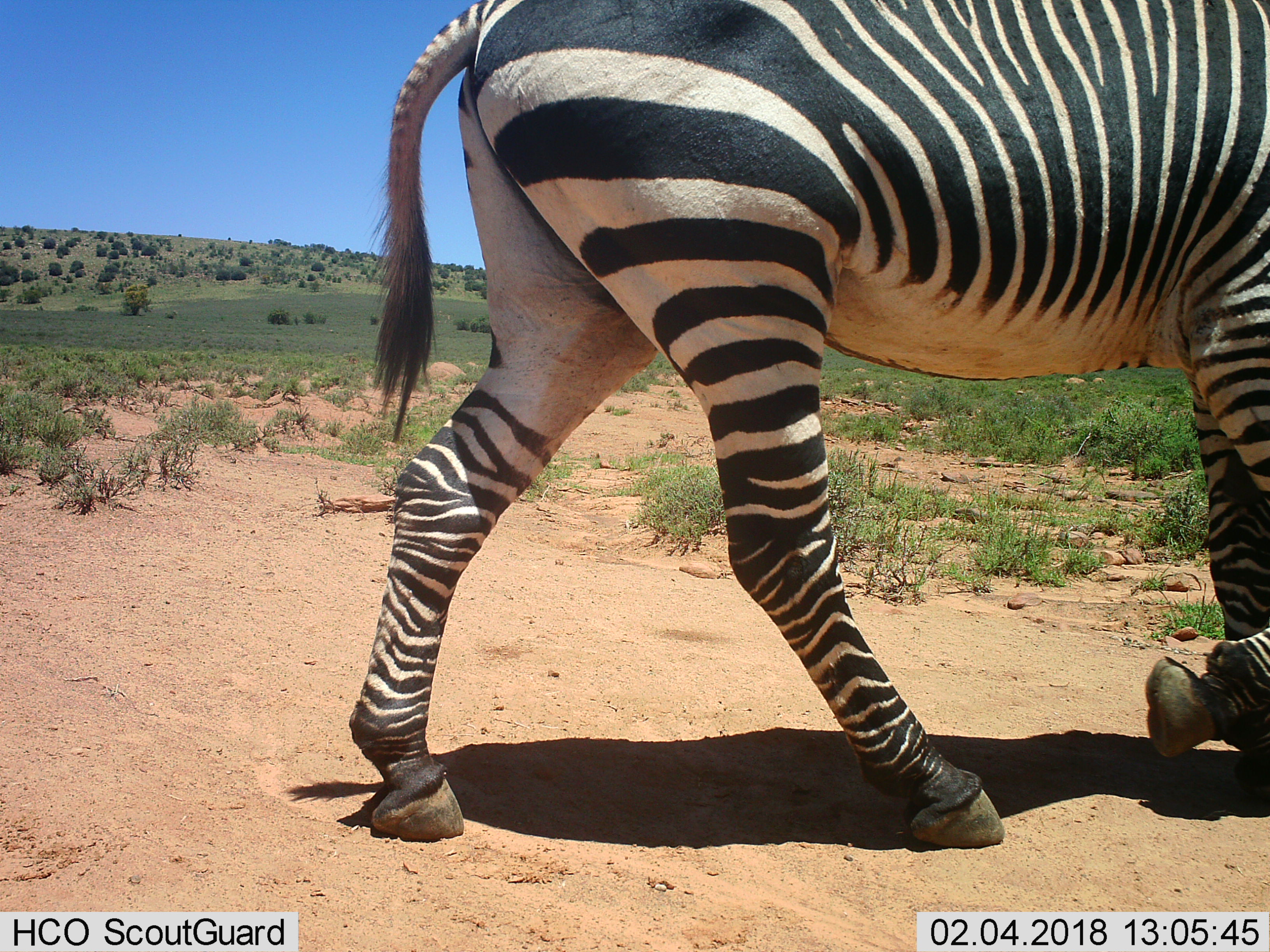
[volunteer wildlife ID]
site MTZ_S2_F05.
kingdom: Animalia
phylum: Chordata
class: Mammalia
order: Perissodactyla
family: Equidae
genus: Equus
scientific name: Equus zebra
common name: mountain zebra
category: zebramountain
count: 1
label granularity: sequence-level